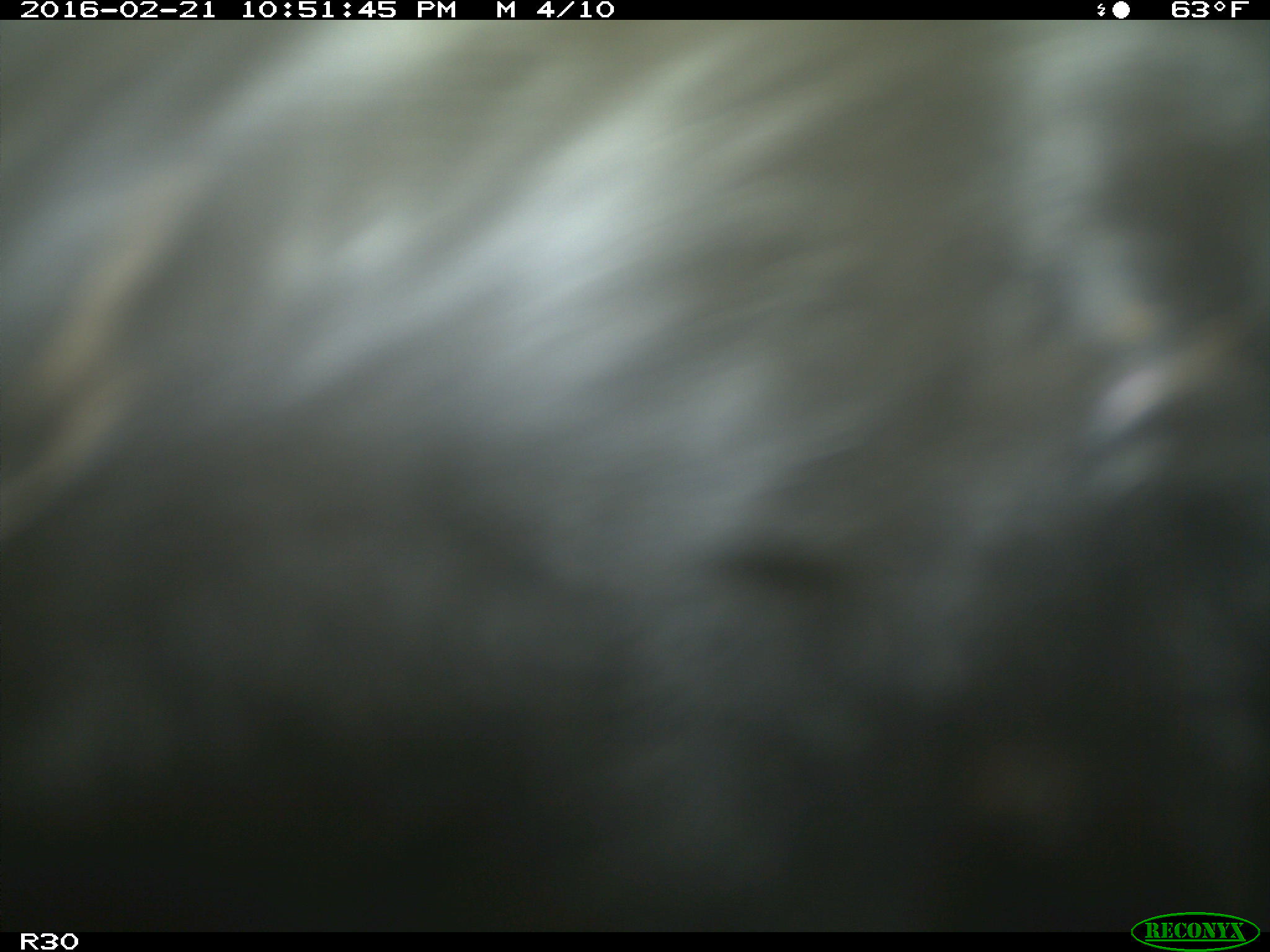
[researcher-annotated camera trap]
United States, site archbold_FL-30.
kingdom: Animalia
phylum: Chordata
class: Mammalia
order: Artiodactyla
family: Bovidae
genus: Bos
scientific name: Bos taurus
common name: domestic cow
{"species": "Bos taurus (domestic cow)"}